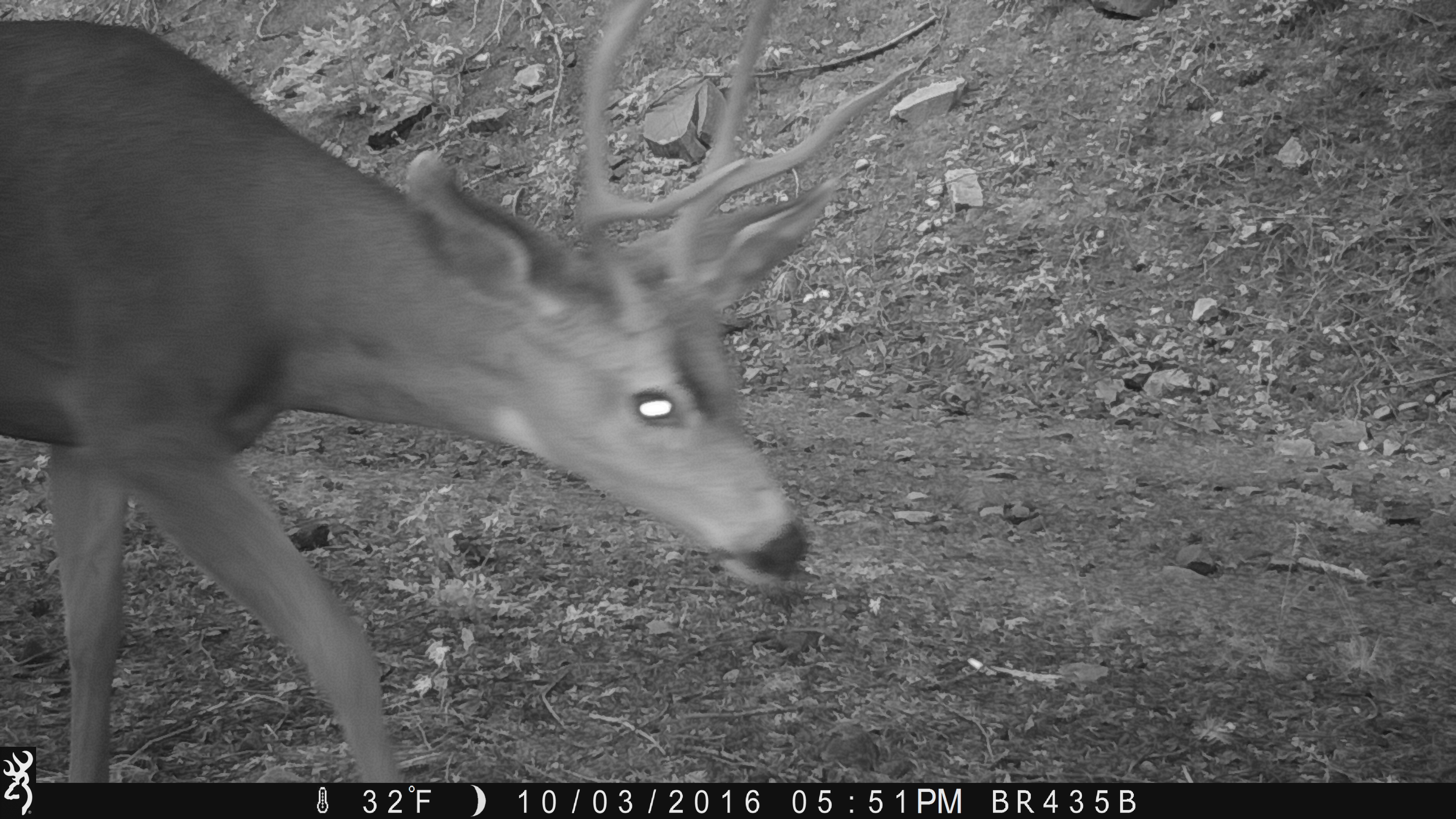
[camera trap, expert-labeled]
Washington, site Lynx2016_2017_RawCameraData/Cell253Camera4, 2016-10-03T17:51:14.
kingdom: Animalia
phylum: Chordata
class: Mammalia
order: Artiodactyla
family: Cervidae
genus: Odocoileus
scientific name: Odocoileus hemionus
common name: mule deer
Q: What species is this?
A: Odocoileus hemionus (mule deer).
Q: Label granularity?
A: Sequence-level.